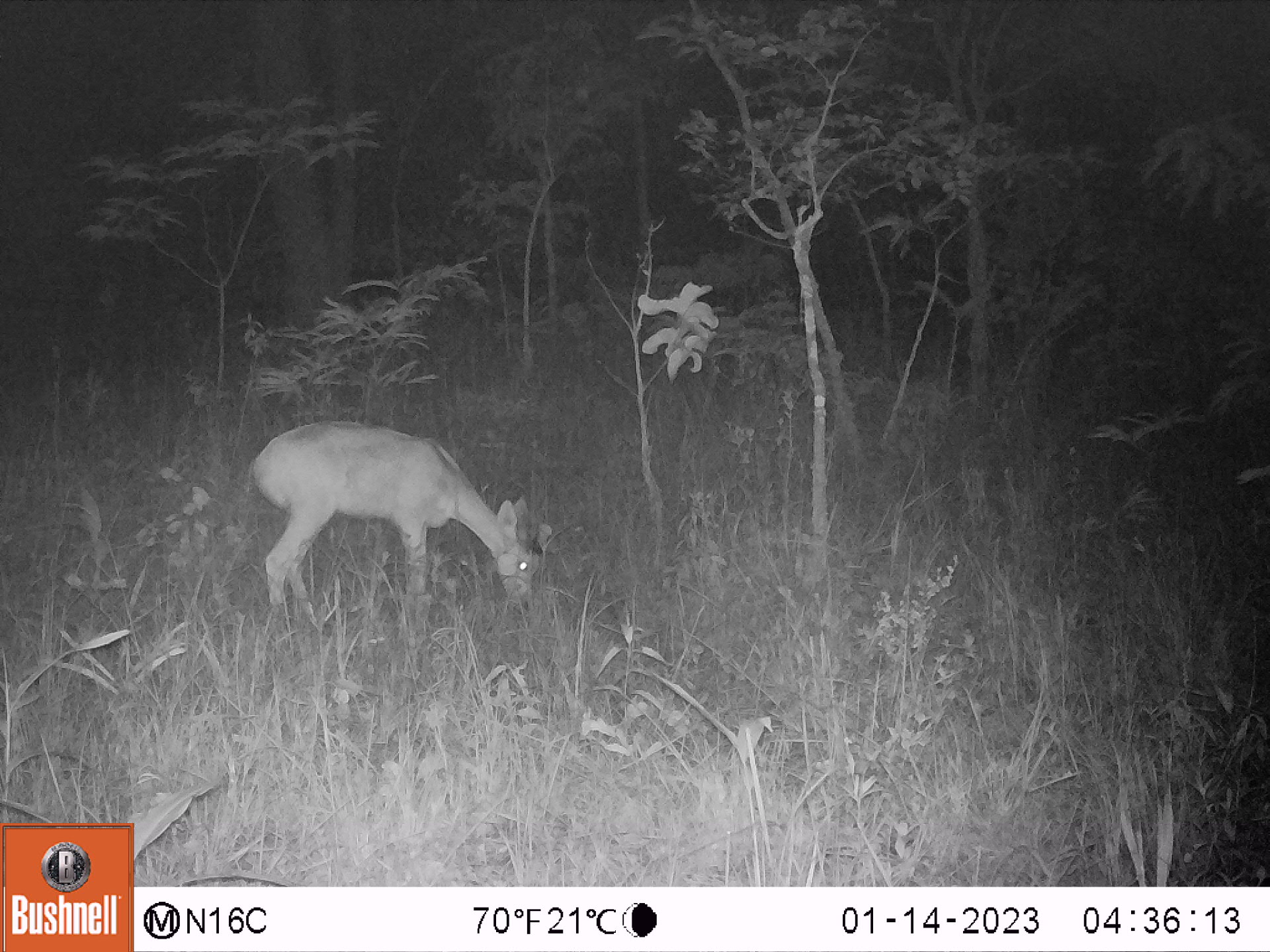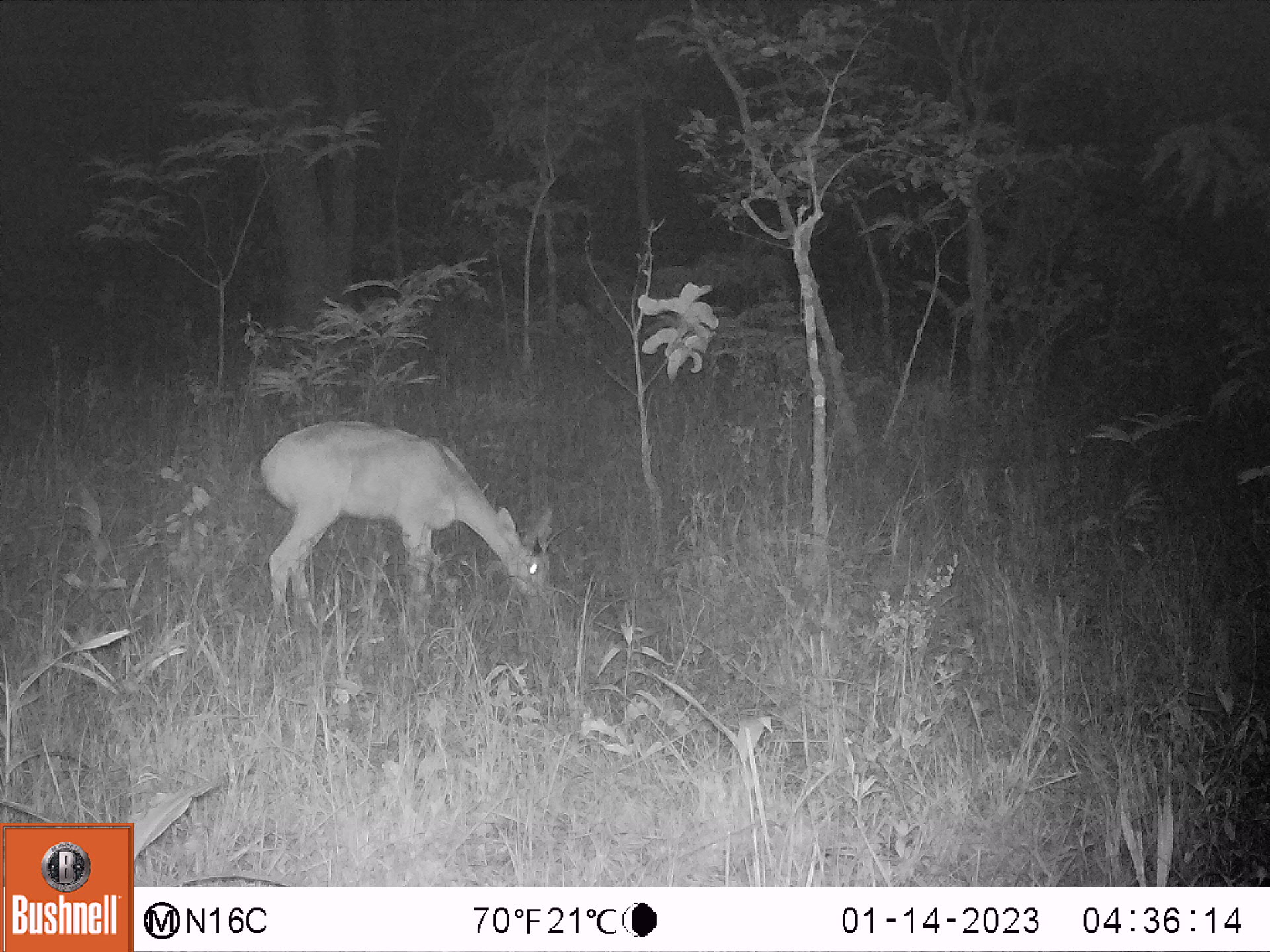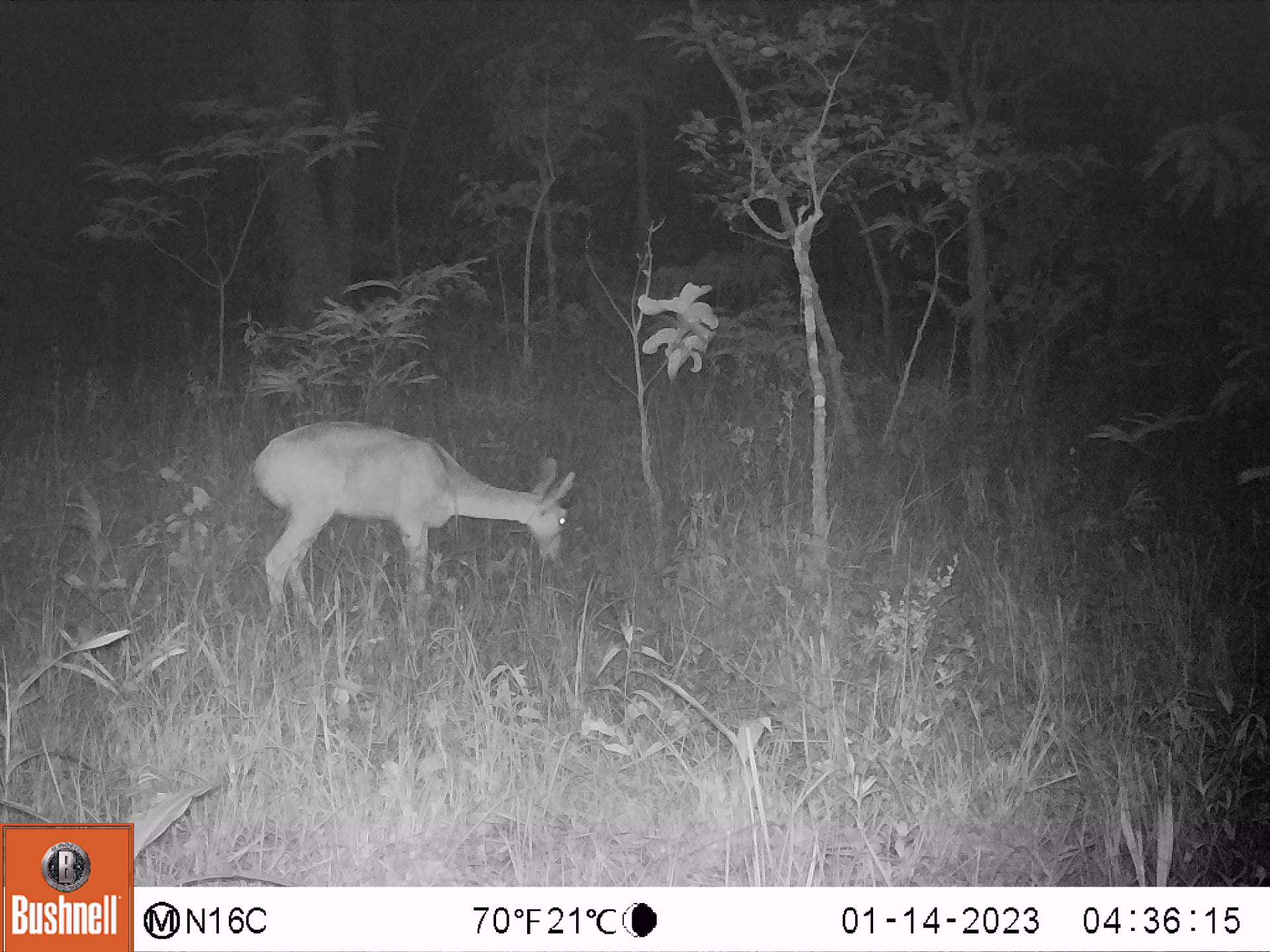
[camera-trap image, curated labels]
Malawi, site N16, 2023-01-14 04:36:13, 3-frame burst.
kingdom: Animalia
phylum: Chordata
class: Mammalia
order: Artiodactyla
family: Bovidae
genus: Redunca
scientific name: Redunca arundinum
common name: southern reedbuck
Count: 1.